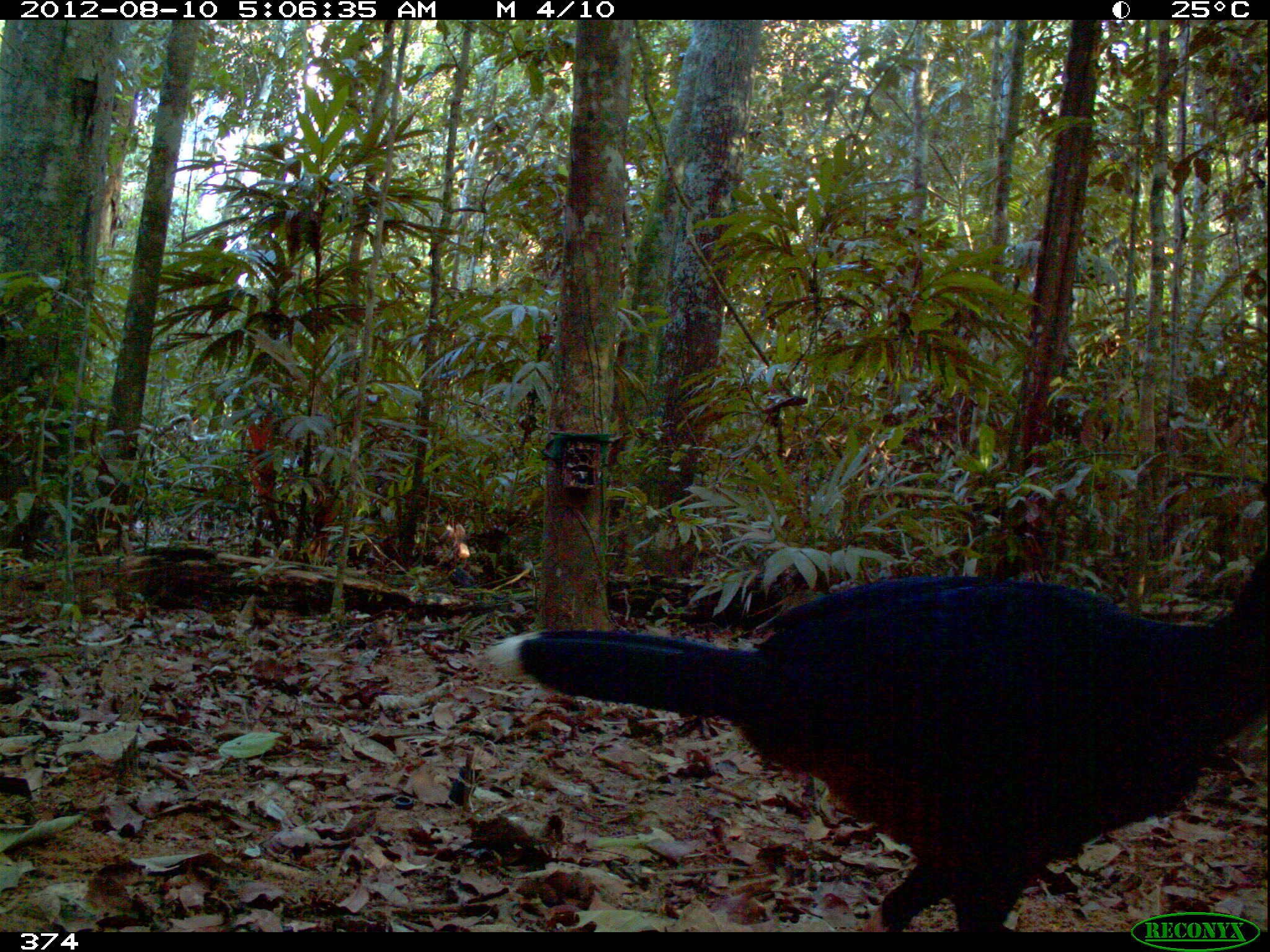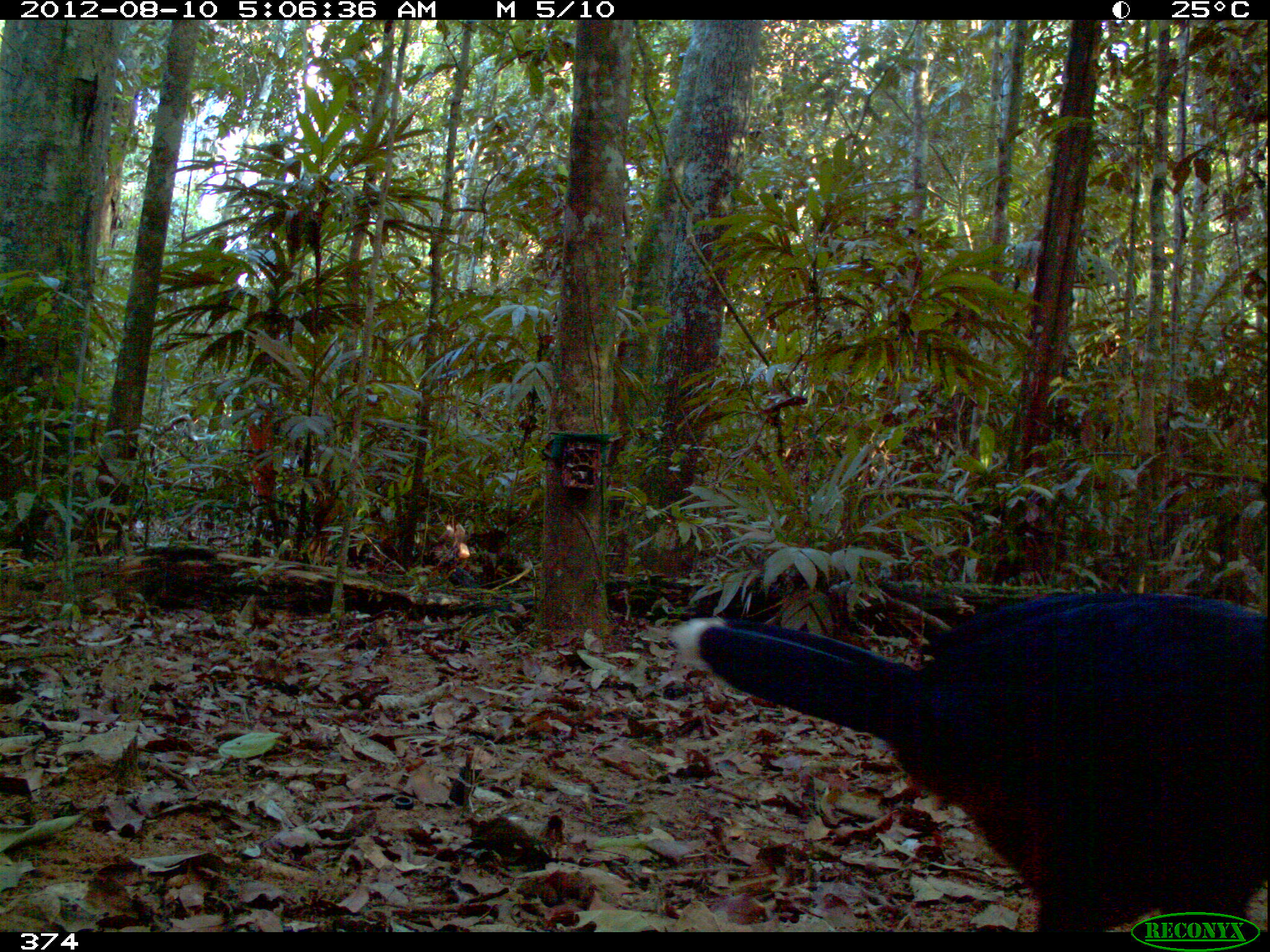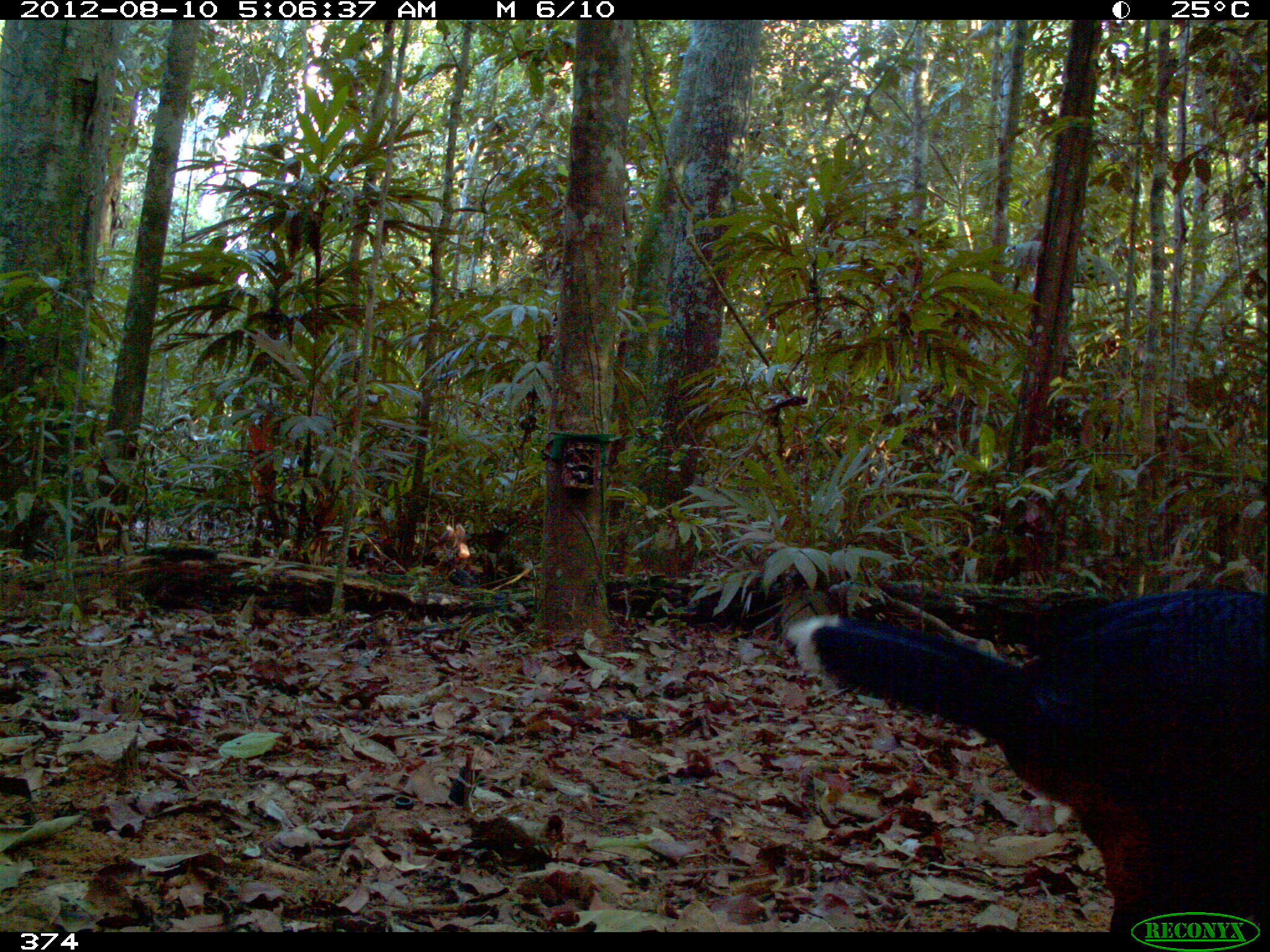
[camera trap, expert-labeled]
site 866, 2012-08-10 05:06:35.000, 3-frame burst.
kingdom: Animalia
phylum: Chordata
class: Aves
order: Galliformes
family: Cracidae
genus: Mitu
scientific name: Mitu tuberosum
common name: razor-billed curassow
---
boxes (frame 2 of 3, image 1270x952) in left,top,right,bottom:
mitu tuberosum: 671,589,1269,932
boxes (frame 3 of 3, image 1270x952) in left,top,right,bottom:
mitu tuberosum: 785,583,1270,930